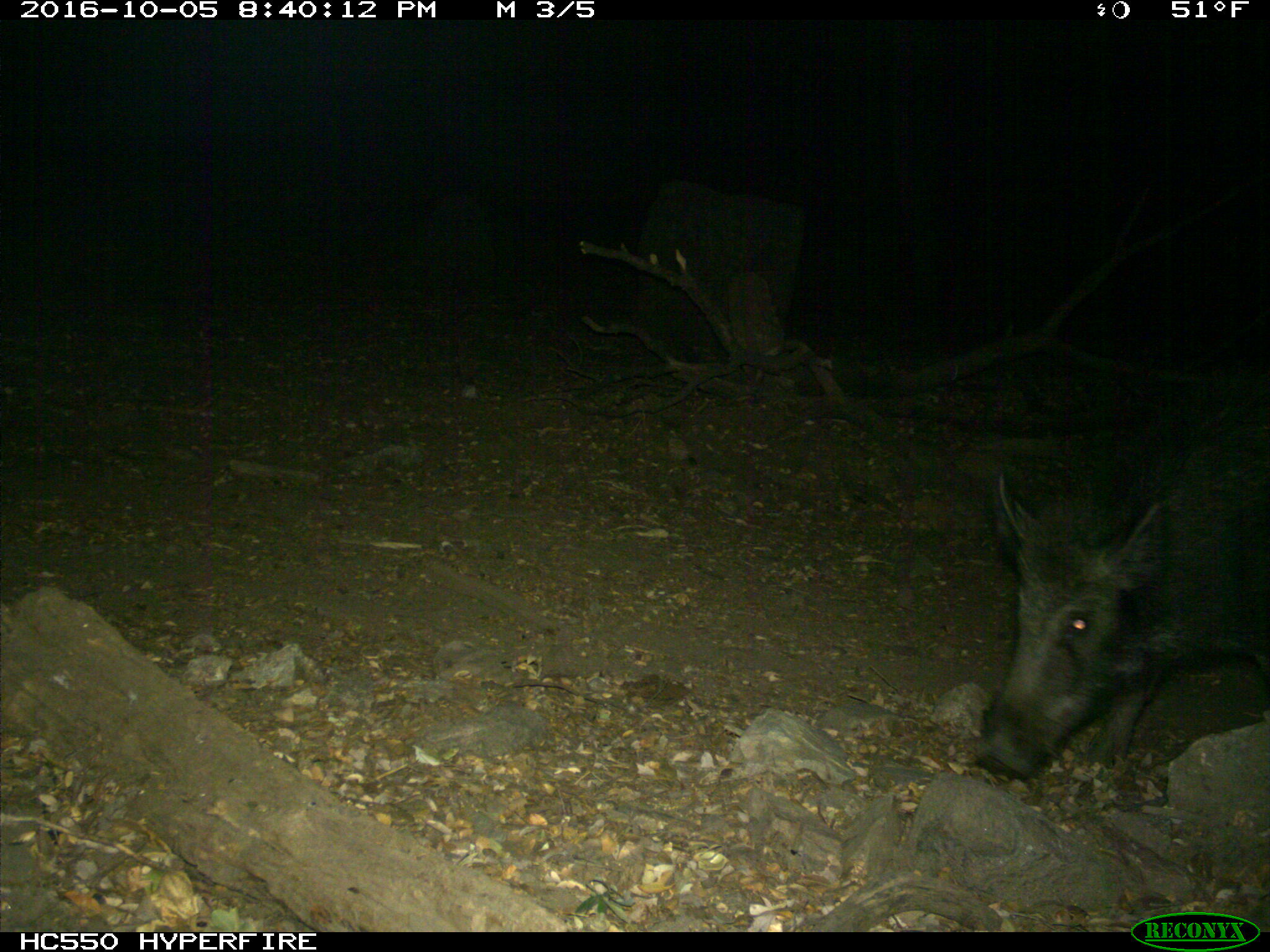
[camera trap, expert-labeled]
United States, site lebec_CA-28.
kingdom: Animalia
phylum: Chordata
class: Mammalia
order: Artiodactyla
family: Suidae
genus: Sus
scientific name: Sus scrofa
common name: wild boar